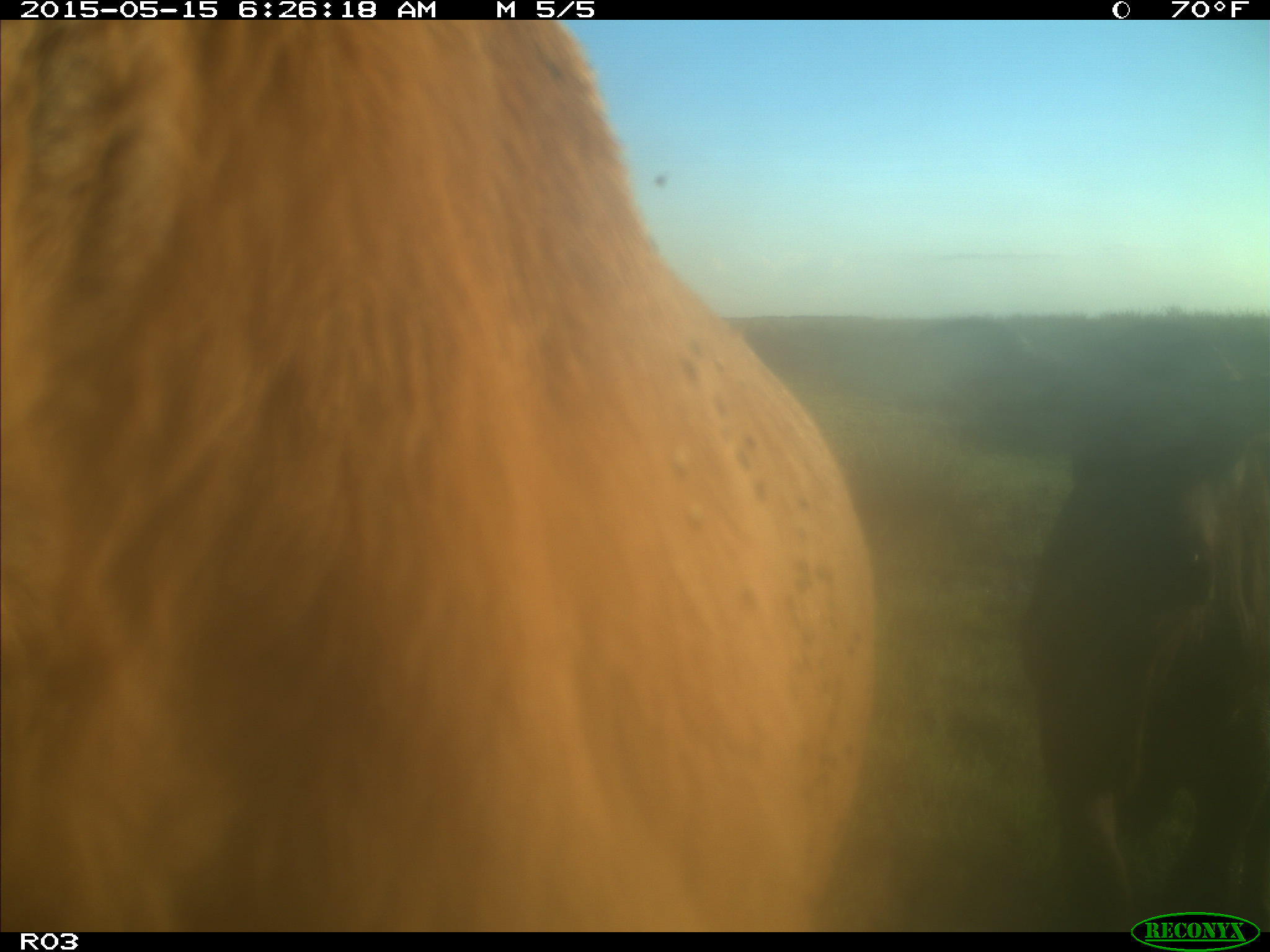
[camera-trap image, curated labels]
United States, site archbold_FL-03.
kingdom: Animalia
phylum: Chordata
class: Mammalia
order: Artiodactyla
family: Bovidae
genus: Bos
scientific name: Bos taurus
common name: domestic cow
Bos taurus (domestic cow).